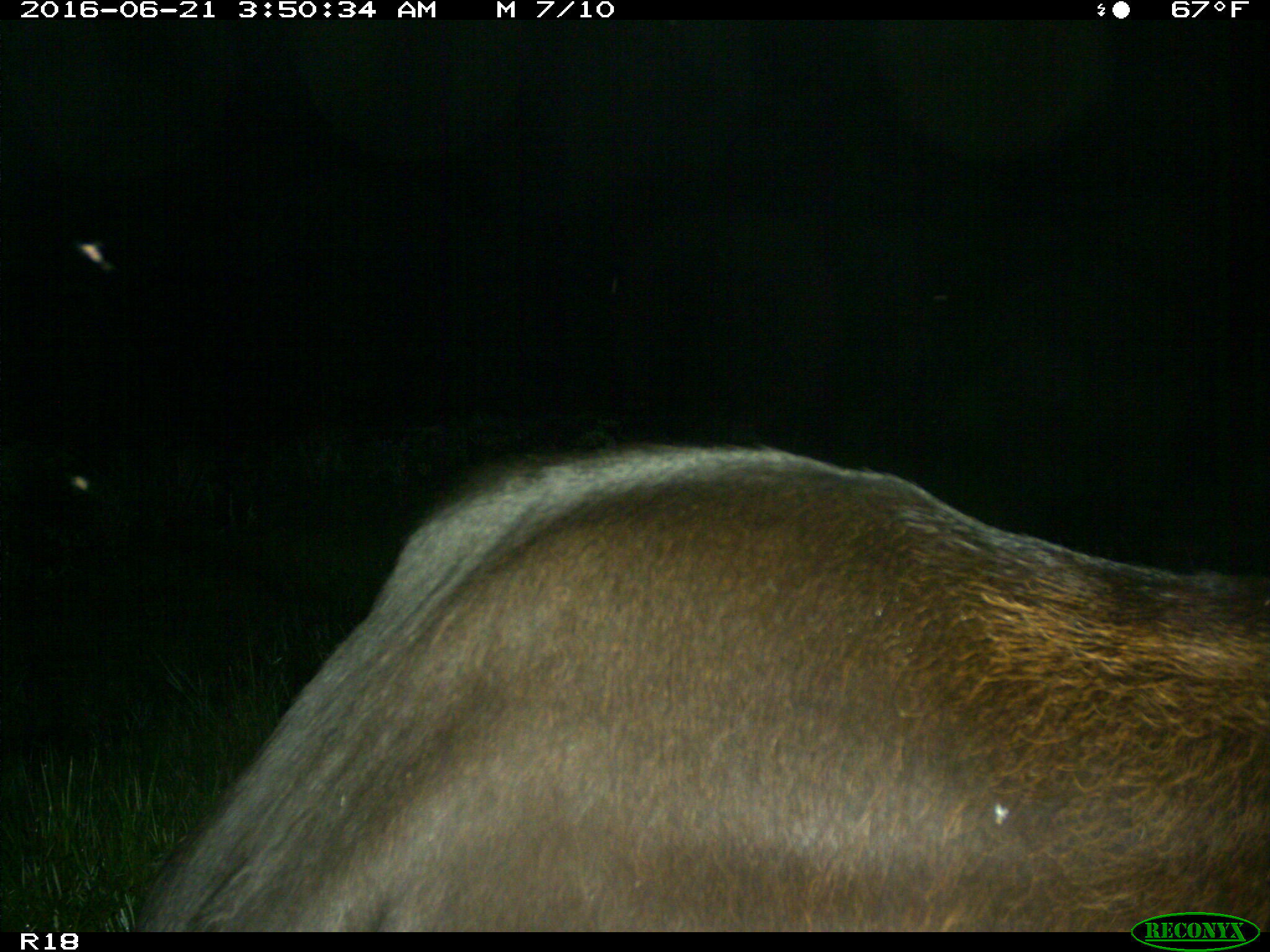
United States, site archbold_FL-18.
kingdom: Animalia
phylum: Chordata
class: Mammalia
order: Artiodactyla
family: Bovidae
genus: Bos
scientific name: Bos taurus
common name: domestic cow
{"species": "Bos taurus (domestic cow)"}